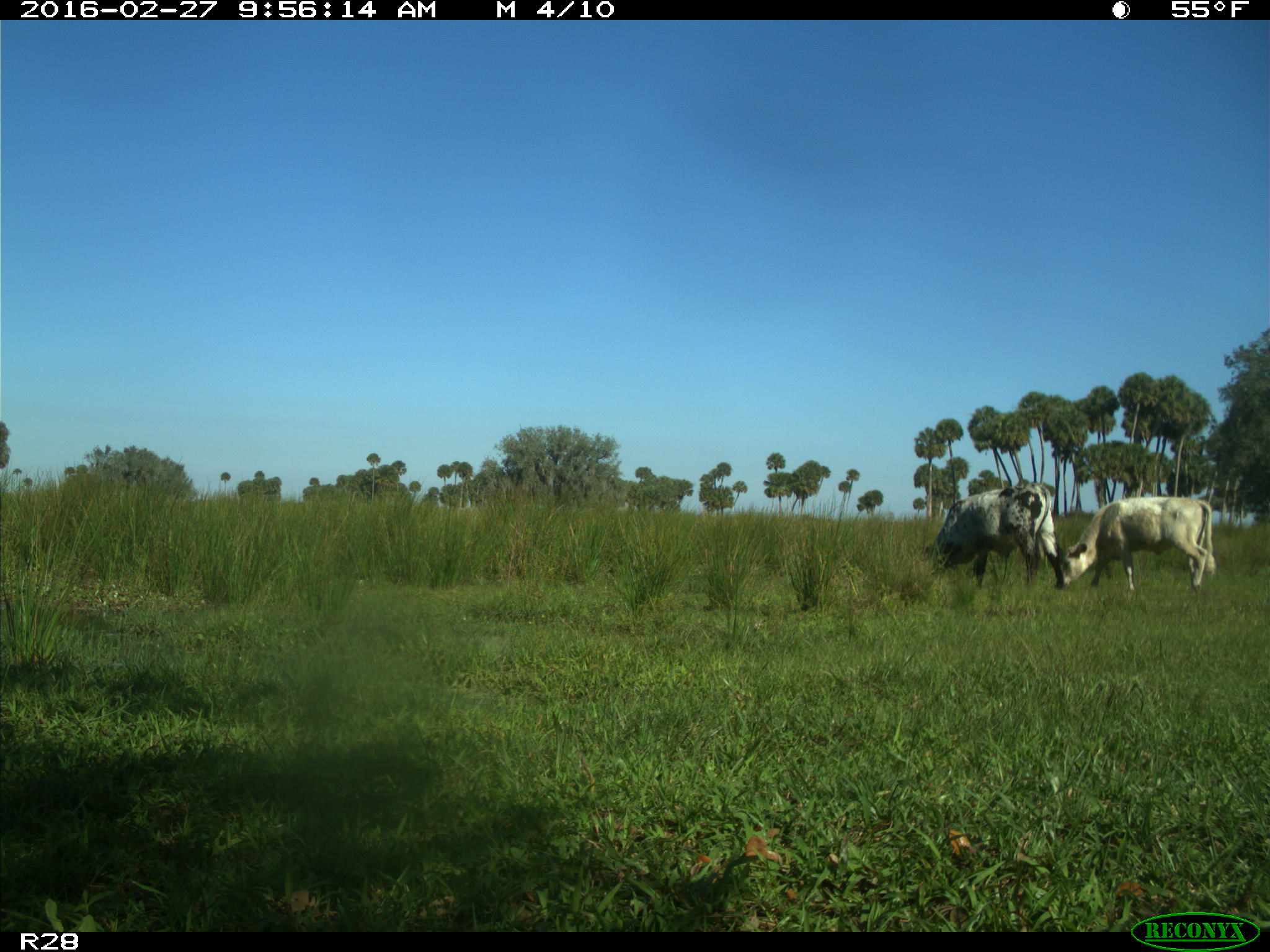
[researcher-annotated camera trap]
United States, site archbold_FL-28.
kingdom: Animalia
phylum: Chordata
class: Mammalia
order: Artiodactyla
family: Bovidae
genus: Bos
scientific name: Bos taurus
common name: domestic cow